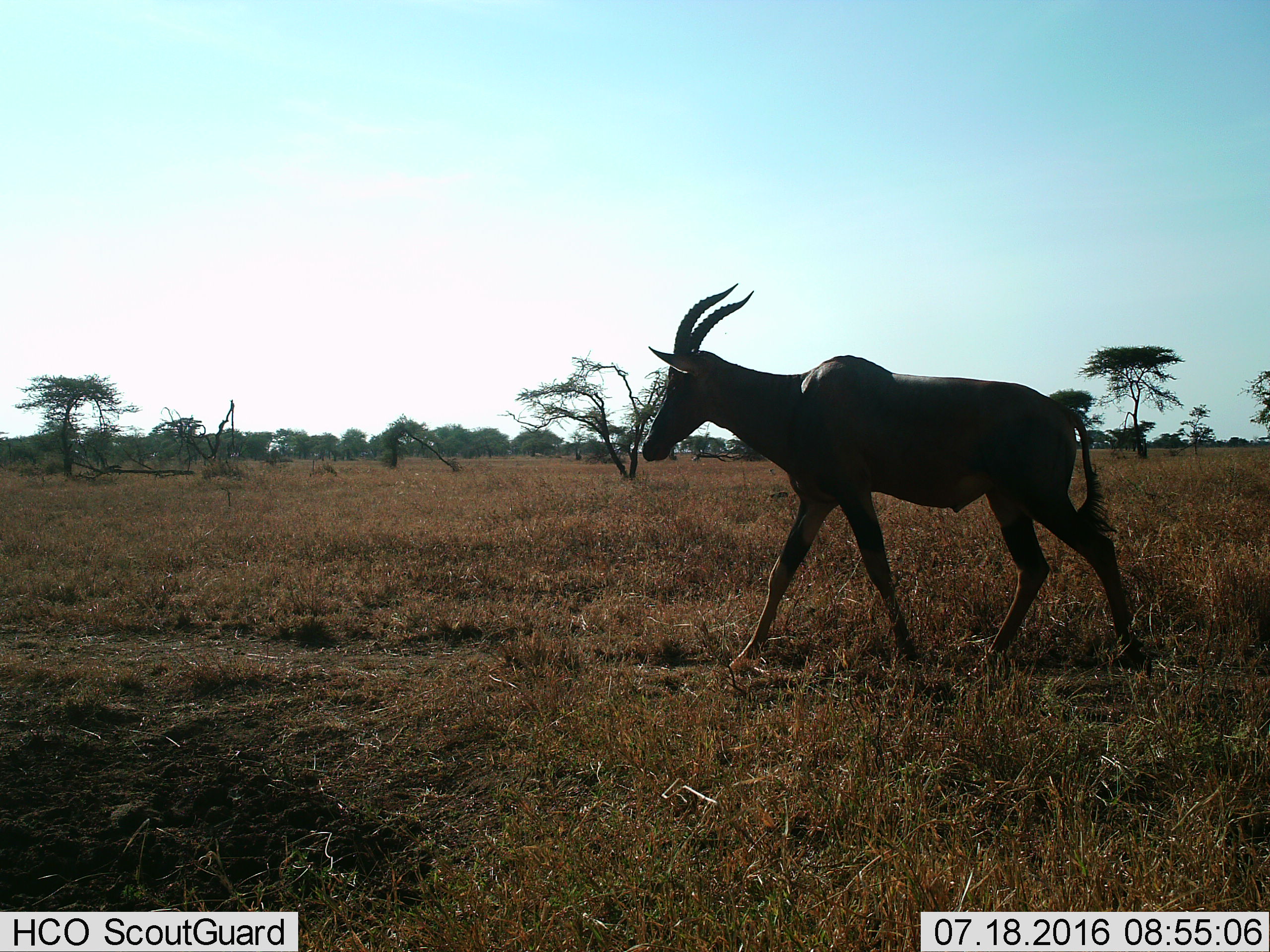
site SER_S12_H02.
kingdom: Animalia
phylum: Chordata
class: Mammalia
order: Artiodactyla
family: Bovidae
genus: Damaliscus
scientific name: Damaliscus lunatus jimela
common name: topi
Topi (Damaliscus lunatus jimela), count 1. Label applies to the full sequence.